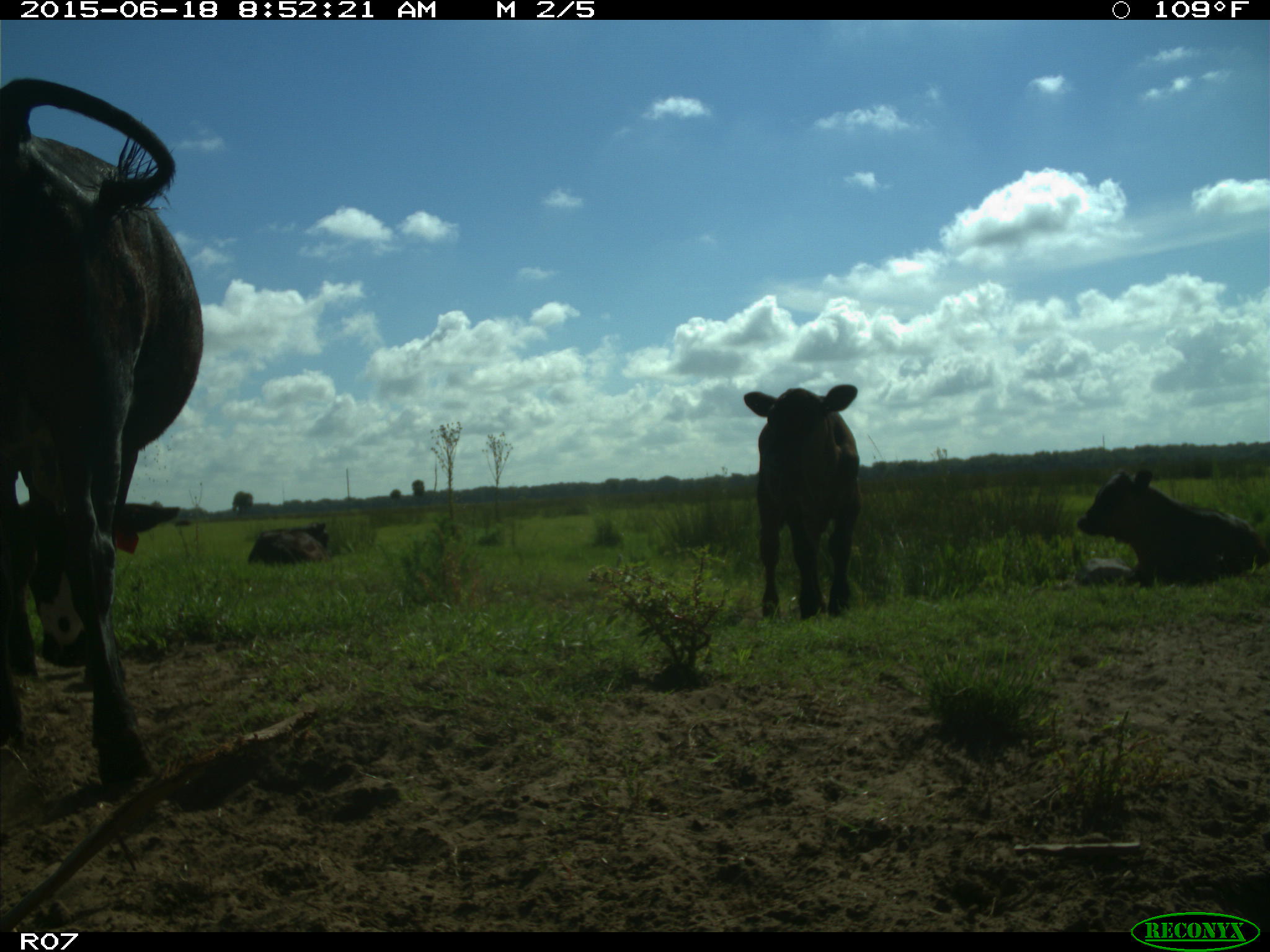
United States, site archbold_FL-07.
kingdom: Animalia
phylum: Chordata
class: Mammalia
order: Artiodactyla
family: Bovidae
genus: Bos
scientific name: Bos taurus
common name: domestic cow